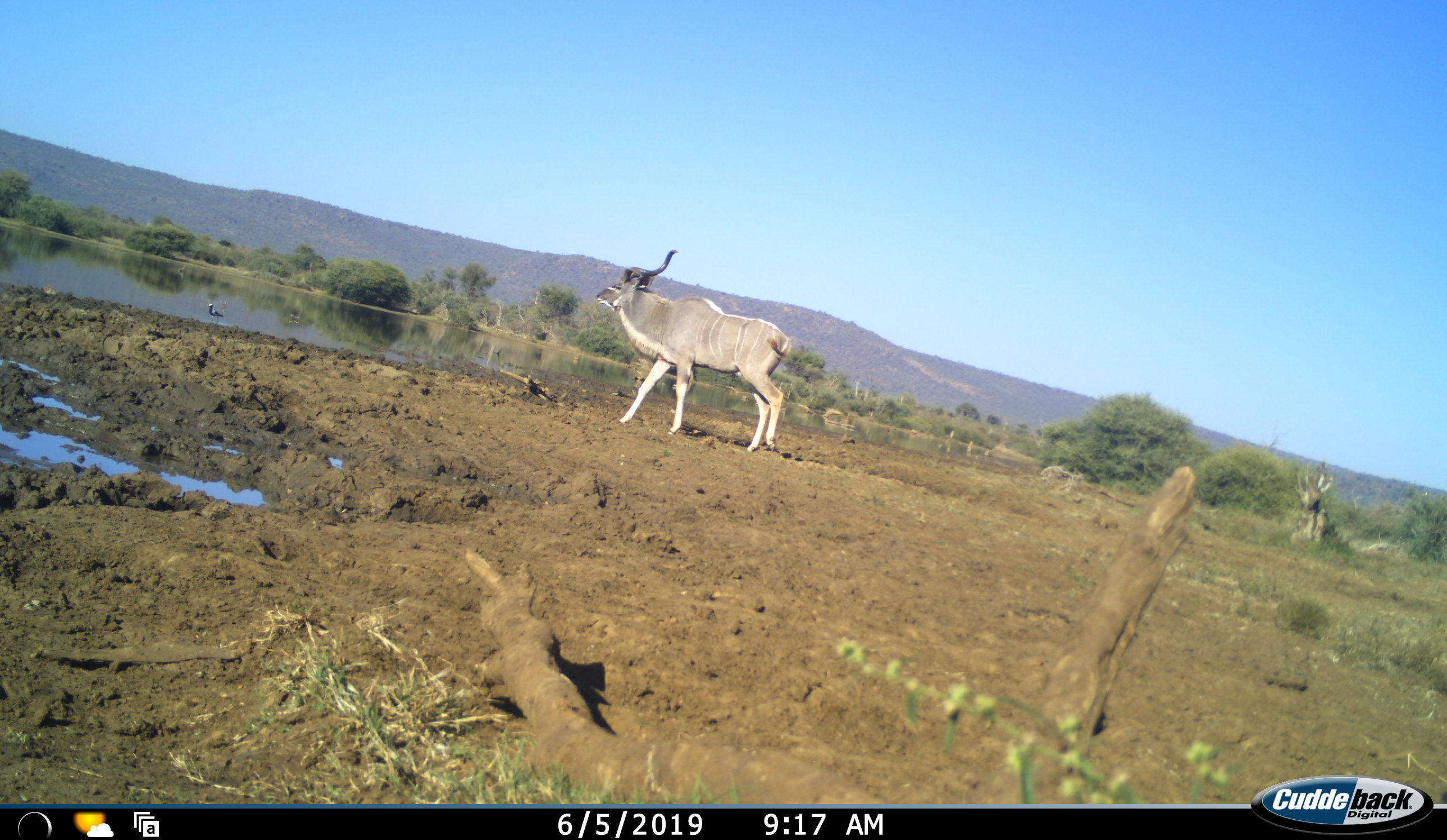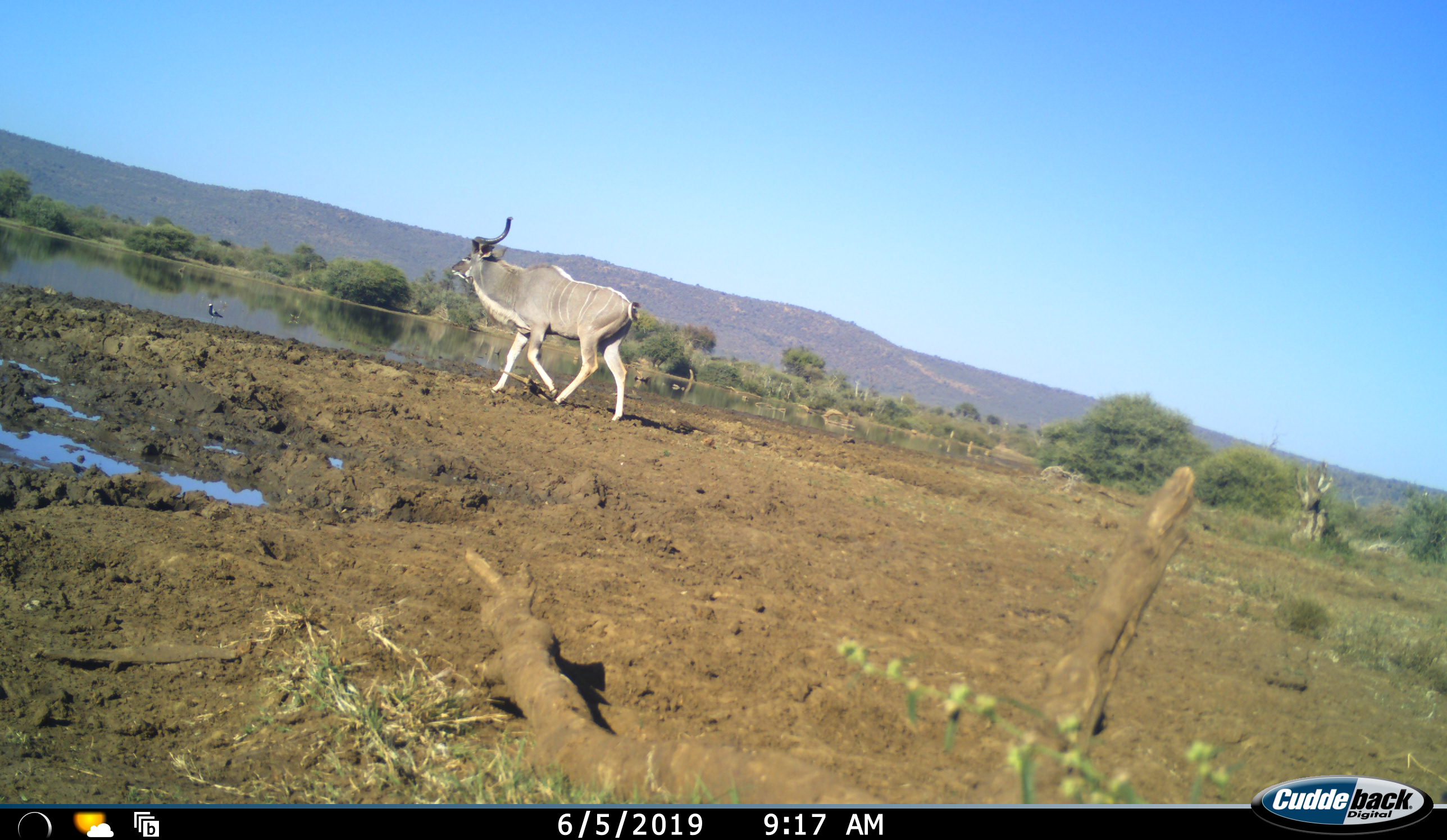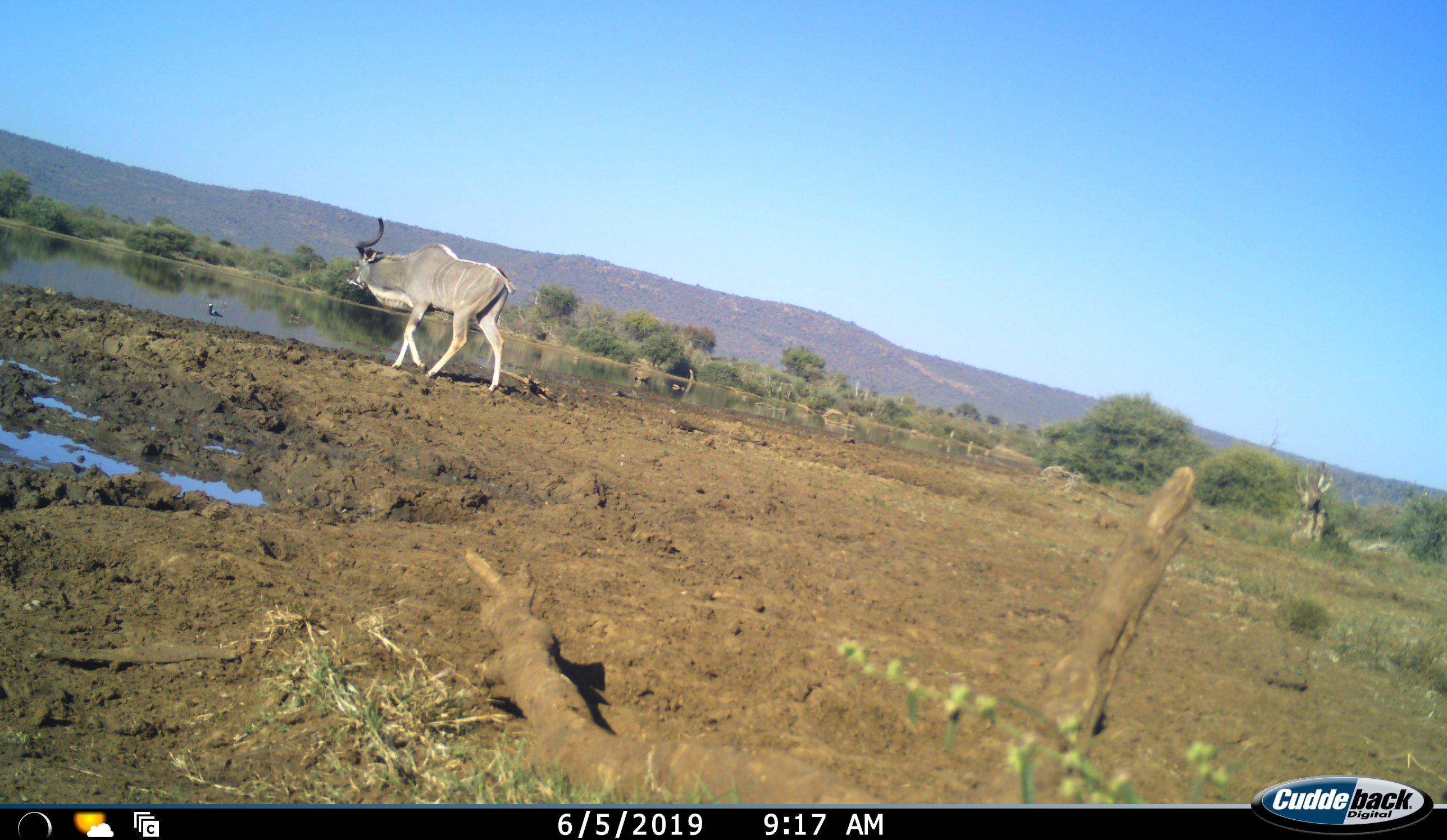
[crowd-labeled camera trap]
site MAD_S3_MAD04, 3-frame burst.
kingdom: Animalia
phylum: Chordata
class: Mammalia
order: Artiodactyla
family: Bovidae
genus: Tragelaphus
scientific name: Tragelaphus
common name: kudu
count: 1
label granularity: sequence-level